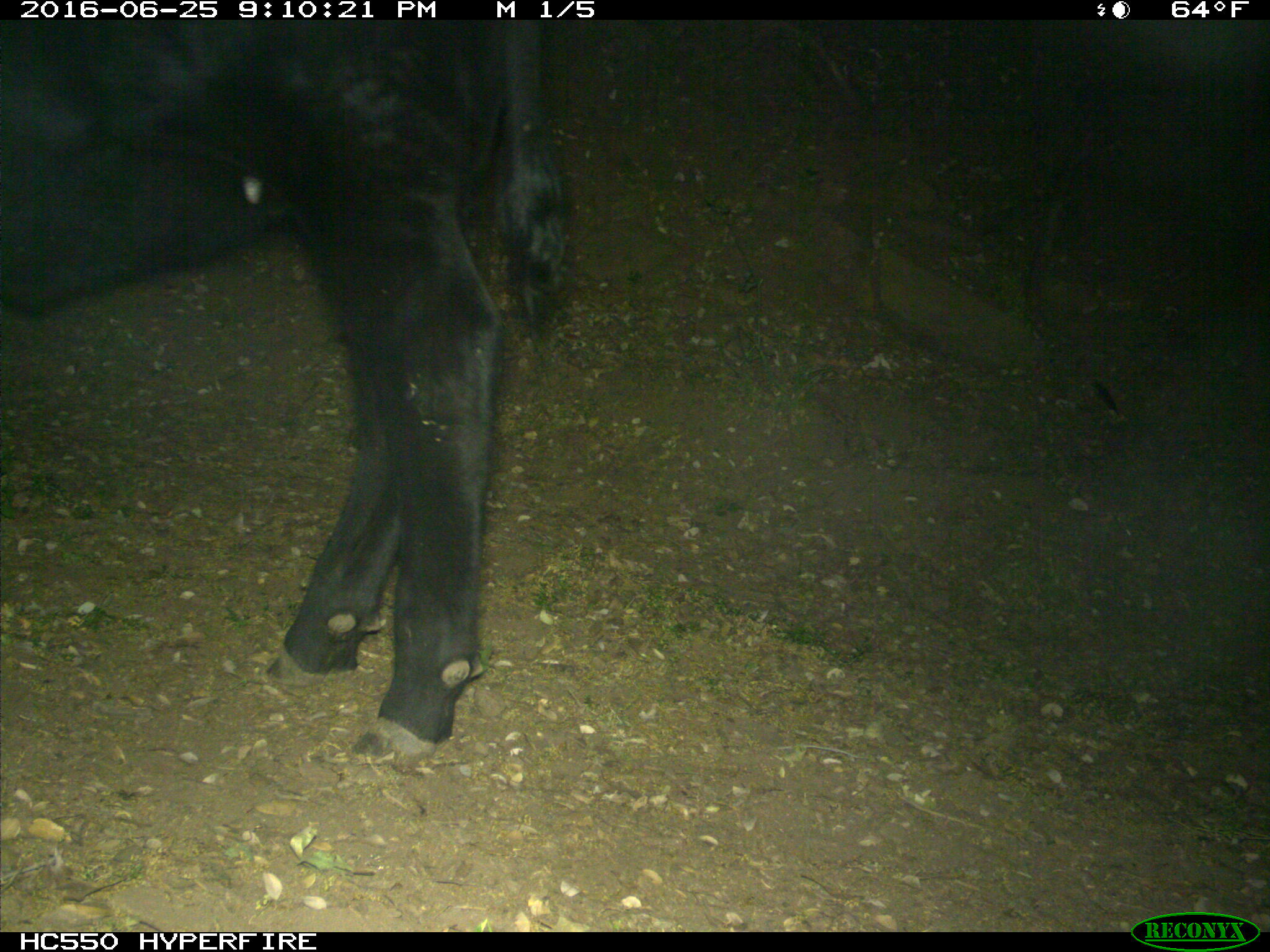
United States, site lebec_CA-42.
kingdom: Animalia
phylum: Chordata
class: Mammalia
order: Artiodactyla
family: Bovidae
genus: Bos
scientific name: Bos taurus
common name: domestic cow